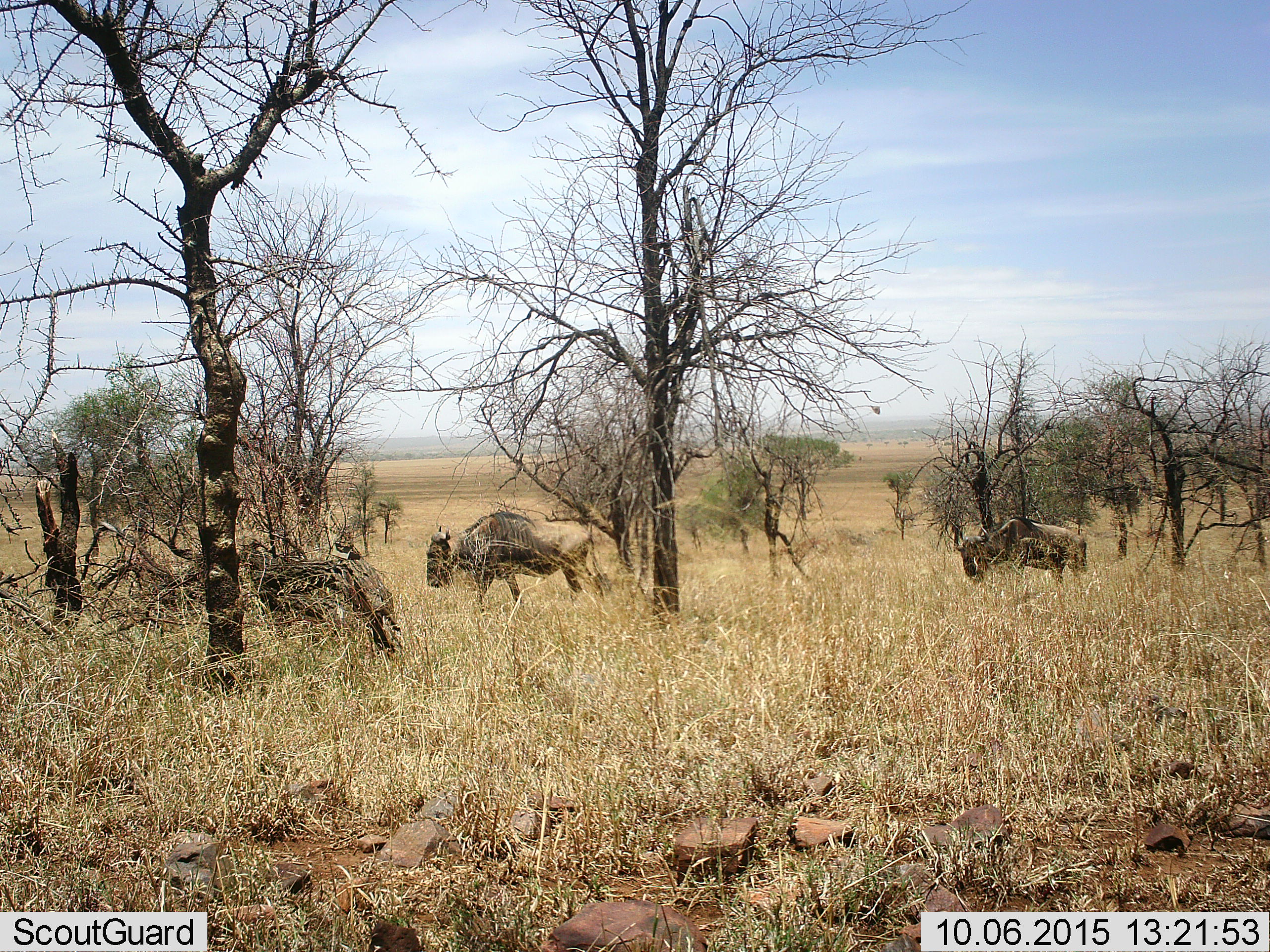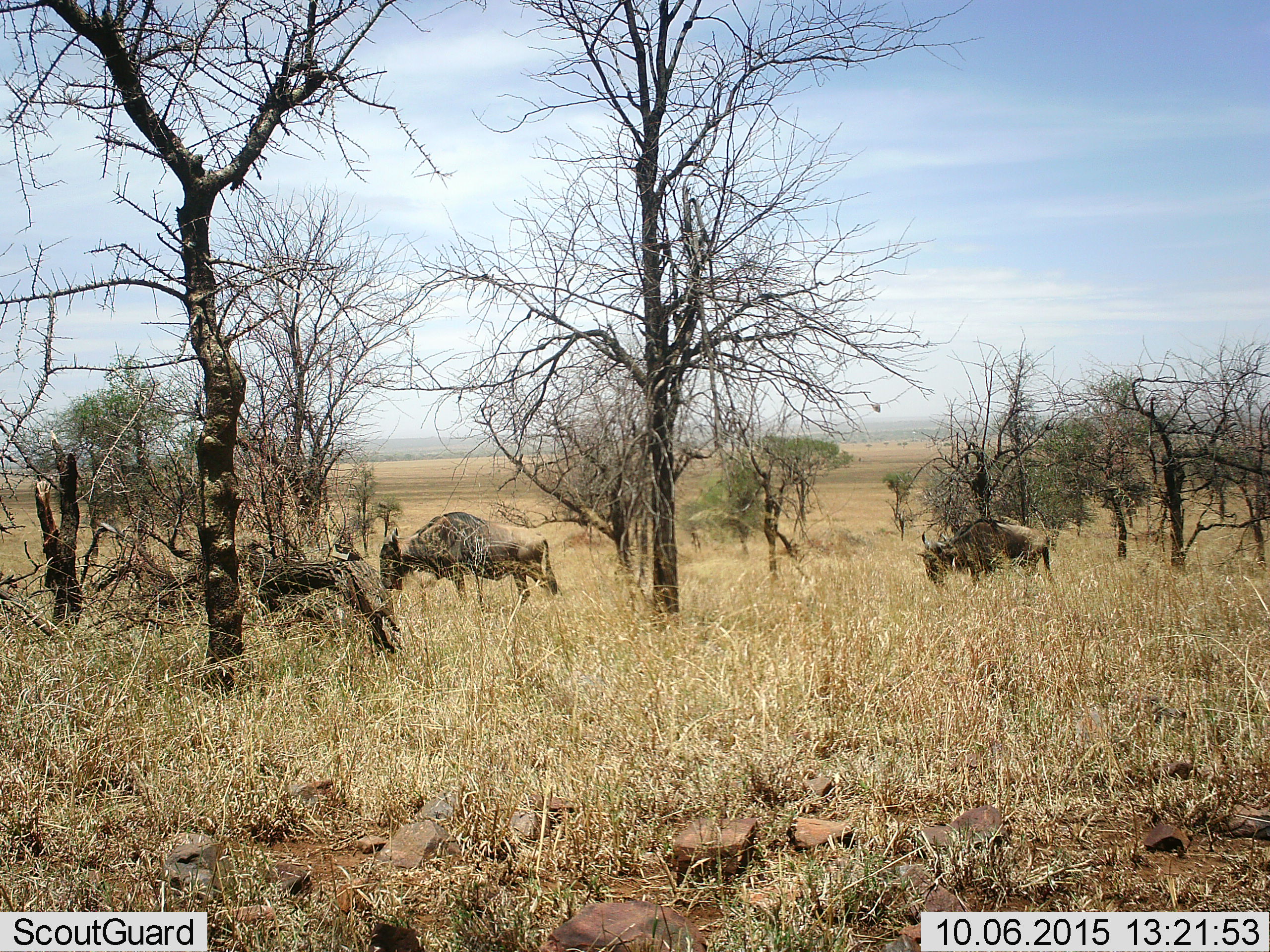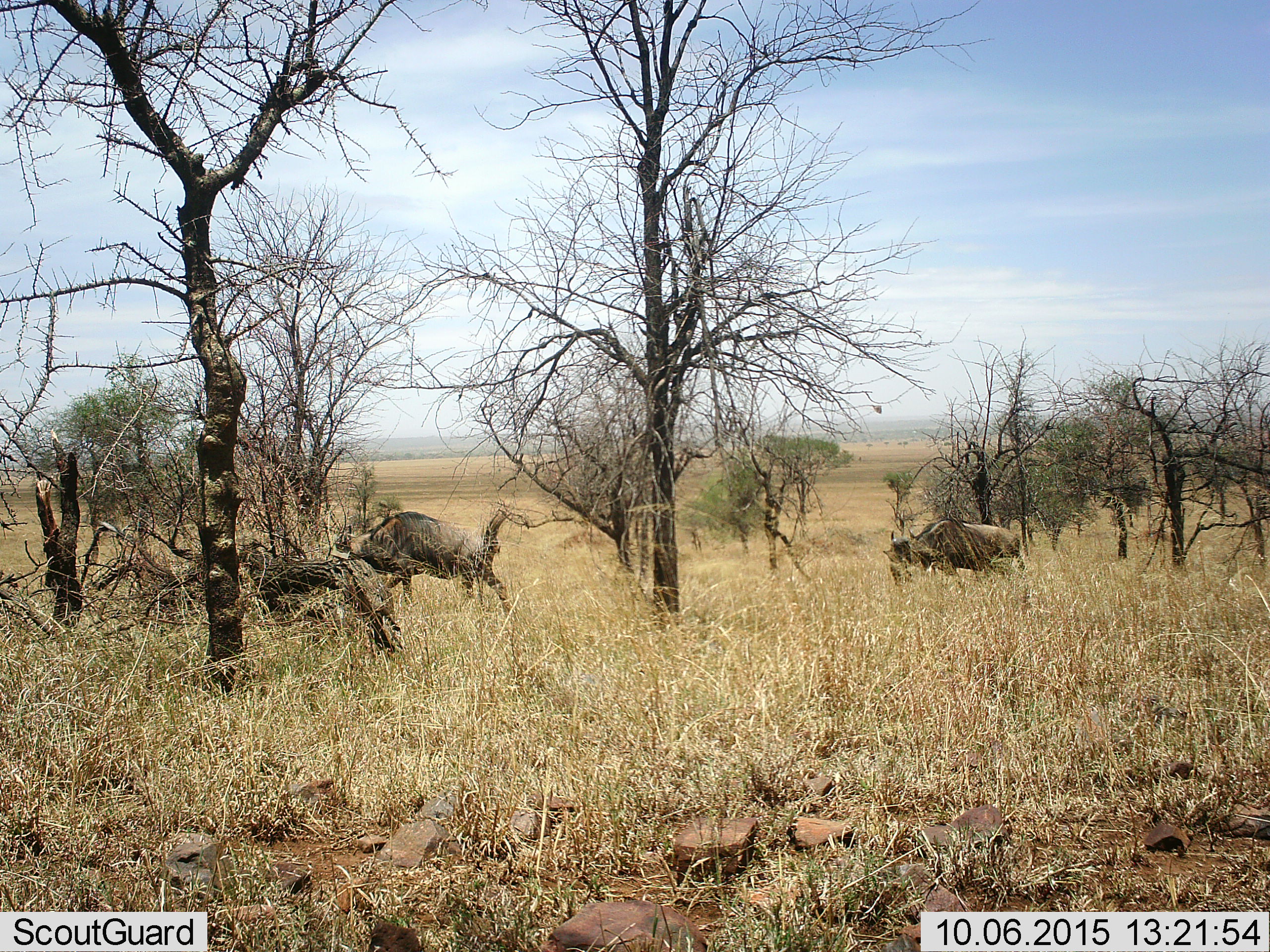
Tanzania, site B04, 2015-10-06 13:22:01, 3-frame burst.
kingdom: Animalia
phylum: Chordata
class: Mammalia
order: Artiodactyla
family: Bovidae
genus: Connochaetes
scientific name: Connochaetes taurinus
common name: blue wildebeest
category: wildebeest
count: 2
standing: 18%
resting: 0%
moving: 94%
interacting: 0%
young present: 0%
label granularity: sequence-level